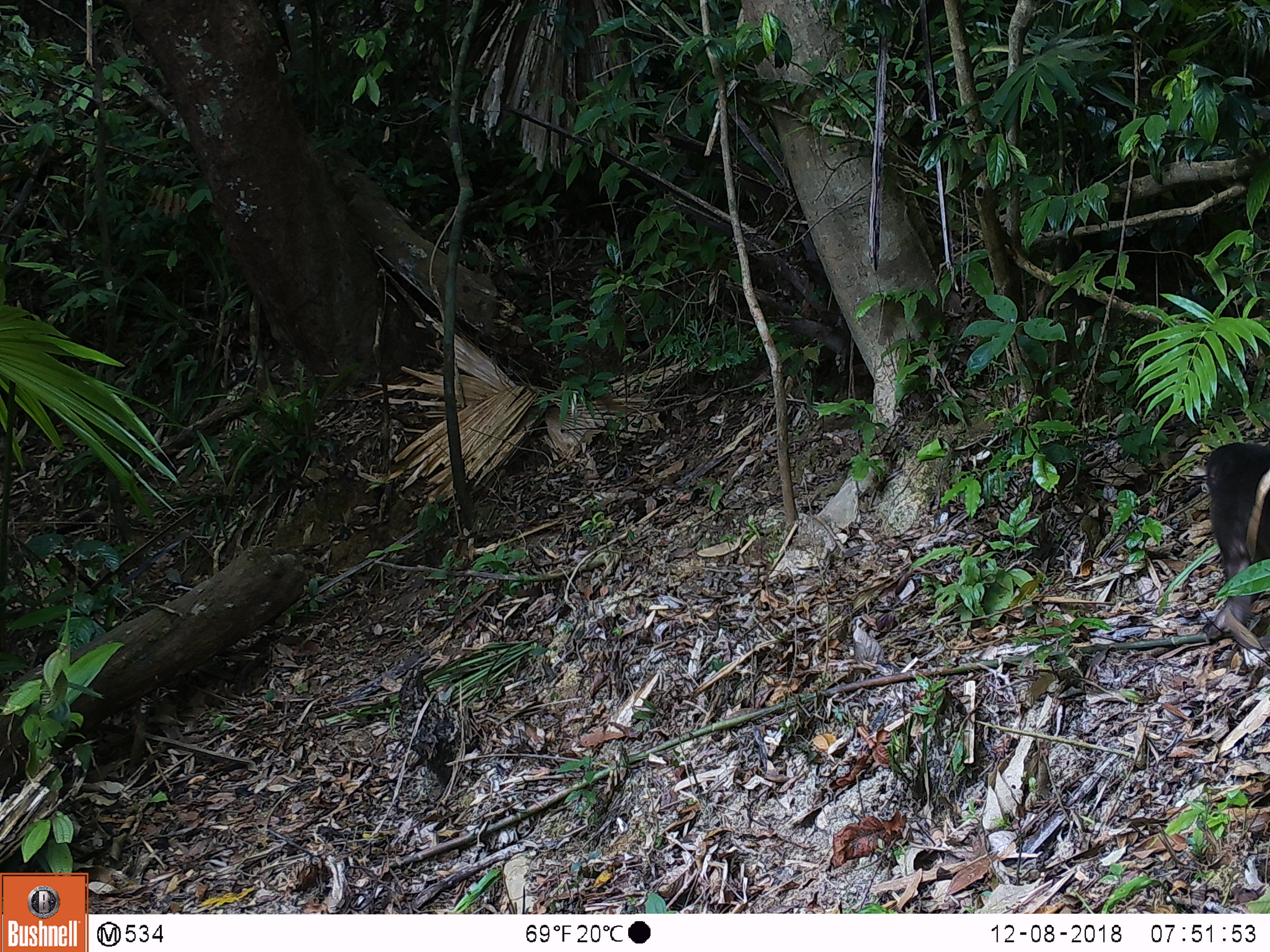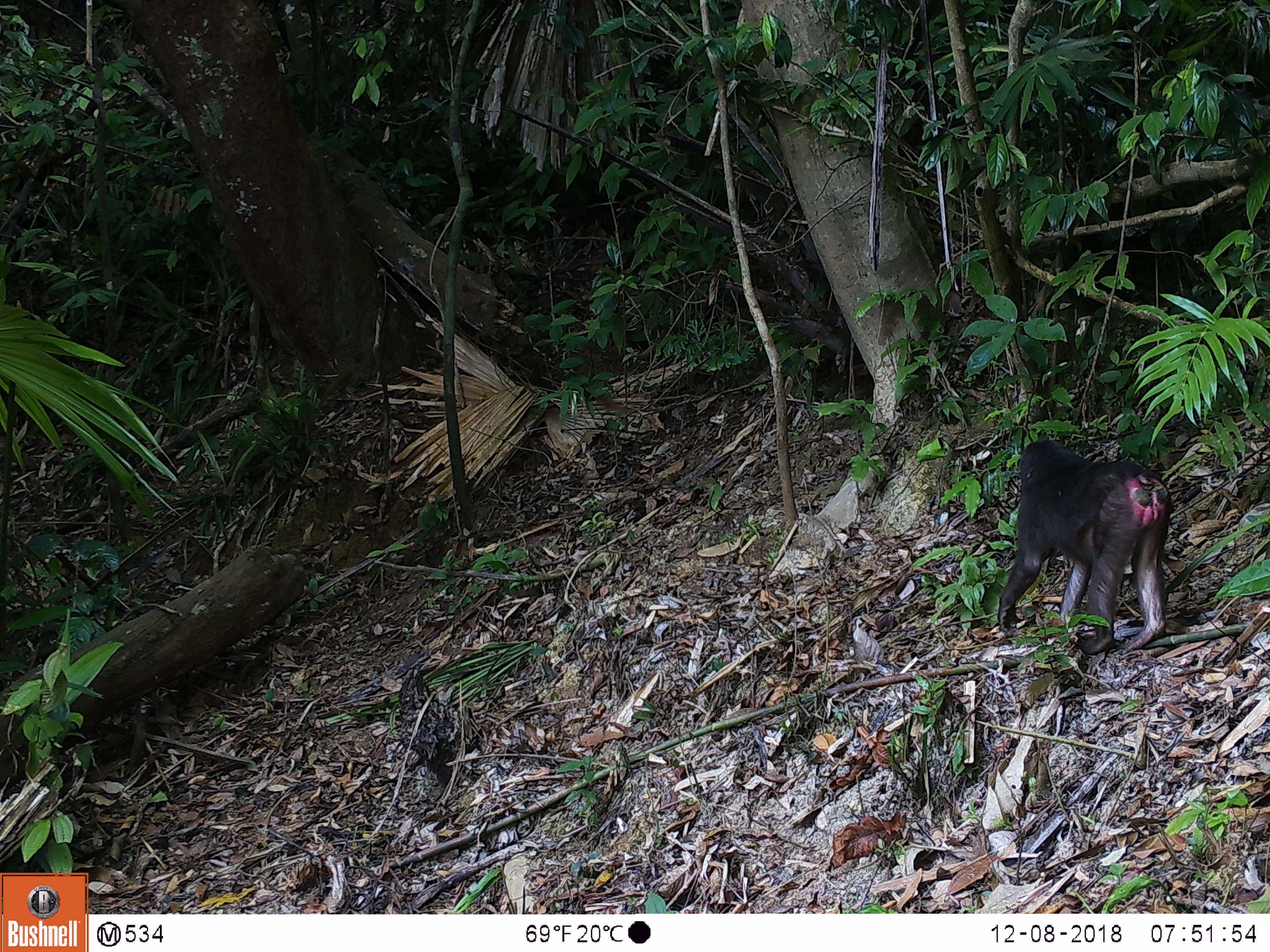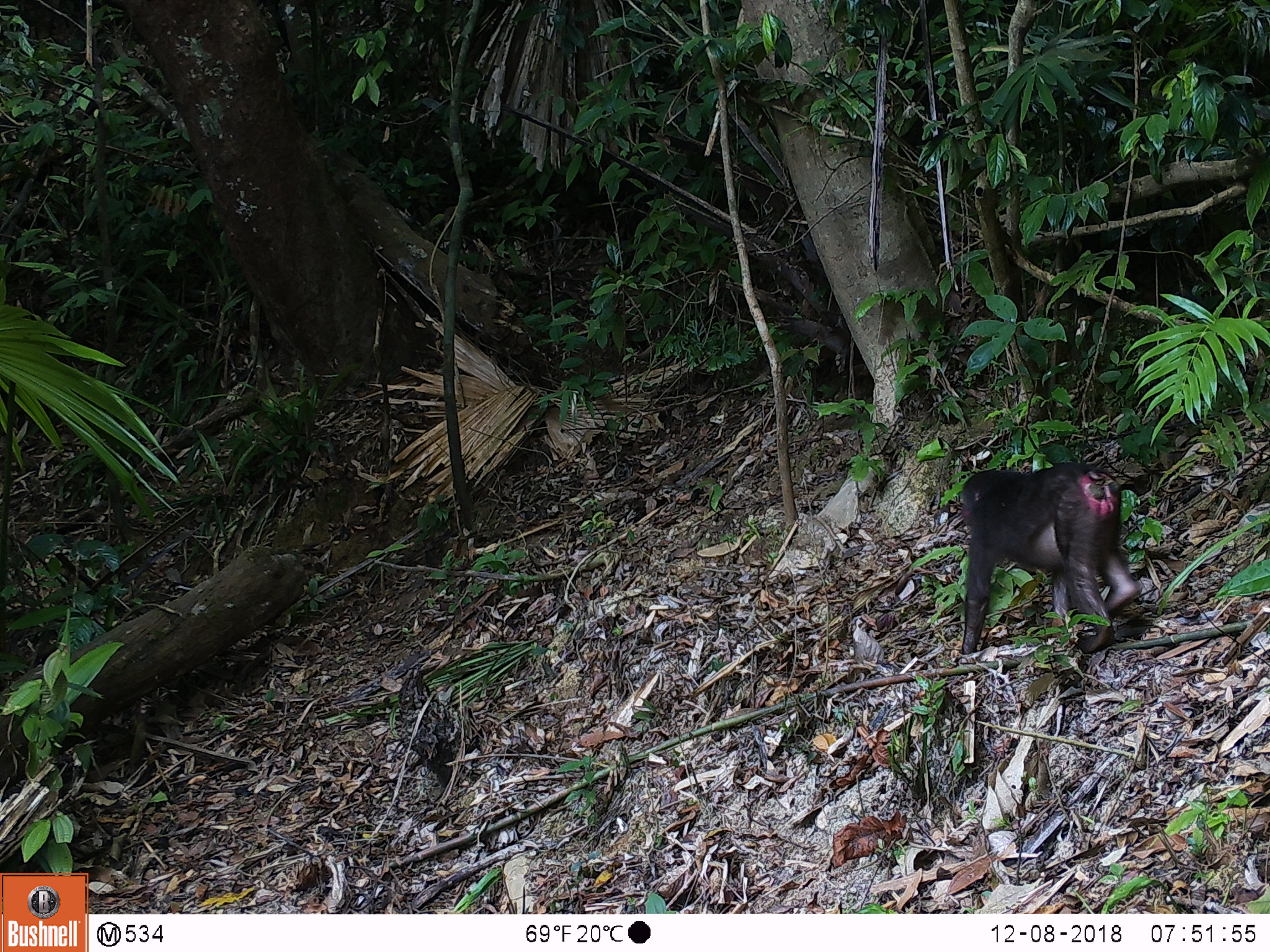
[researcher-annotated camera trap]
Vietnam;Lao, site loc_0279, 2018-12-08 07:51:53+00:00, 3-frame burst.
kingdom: Animalia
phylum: Chordata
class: Mammalia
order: Primates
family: Cercopithecidae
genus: Macaca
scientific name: Macaca arctoides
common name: stump-tailed macaque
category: stump tailed macaque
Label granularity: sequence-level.